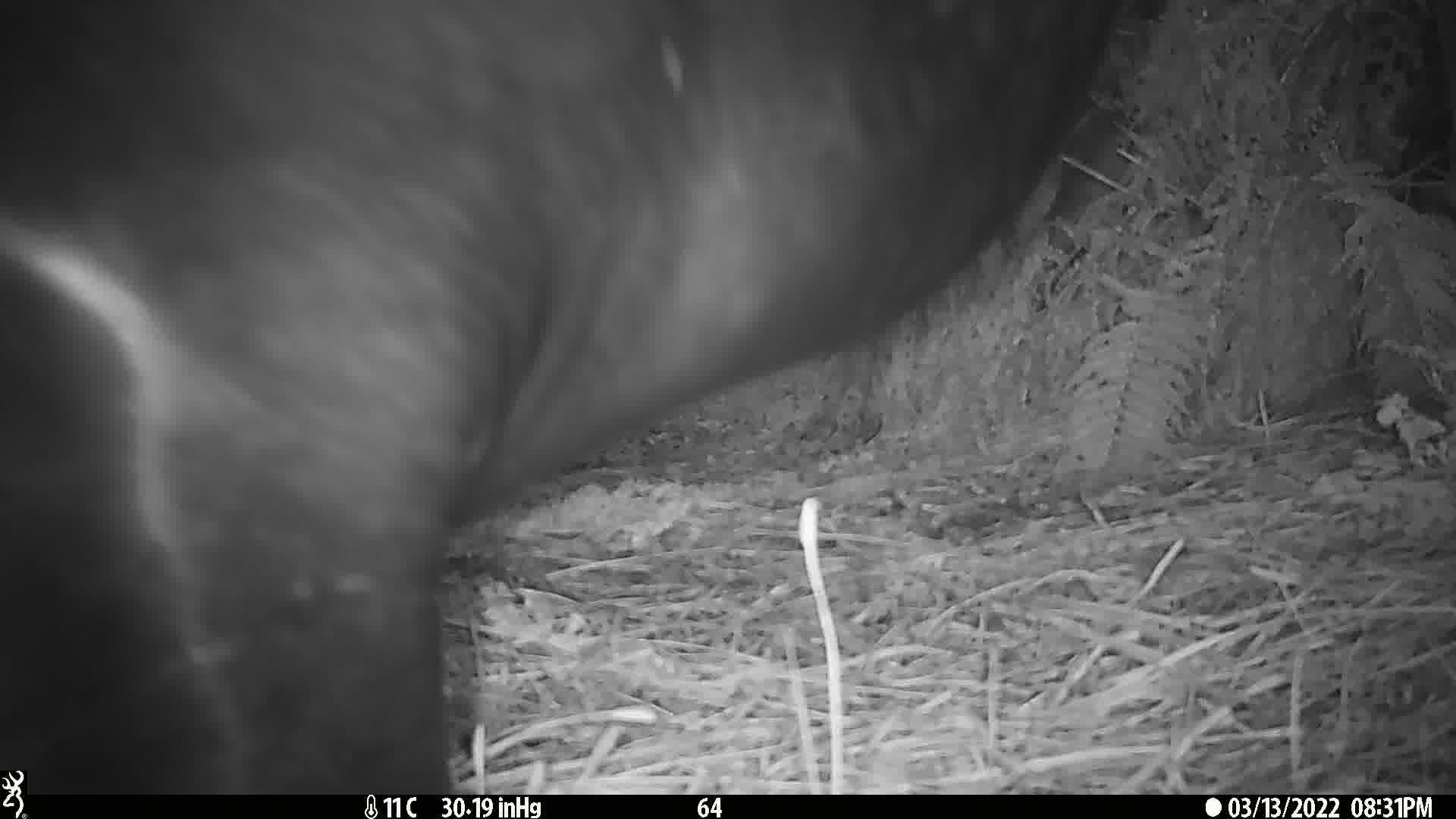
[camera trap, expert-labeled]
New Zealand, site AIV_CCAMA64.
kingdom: Animalia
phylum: Chordata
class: Mammalia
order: Carnivora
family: Otariidae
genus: Phocarctos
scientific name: Phocarctos hookeri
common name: new zealand sea lion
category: sealion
Sealion (new zealand sea lion) (Phocarctos hookeri).